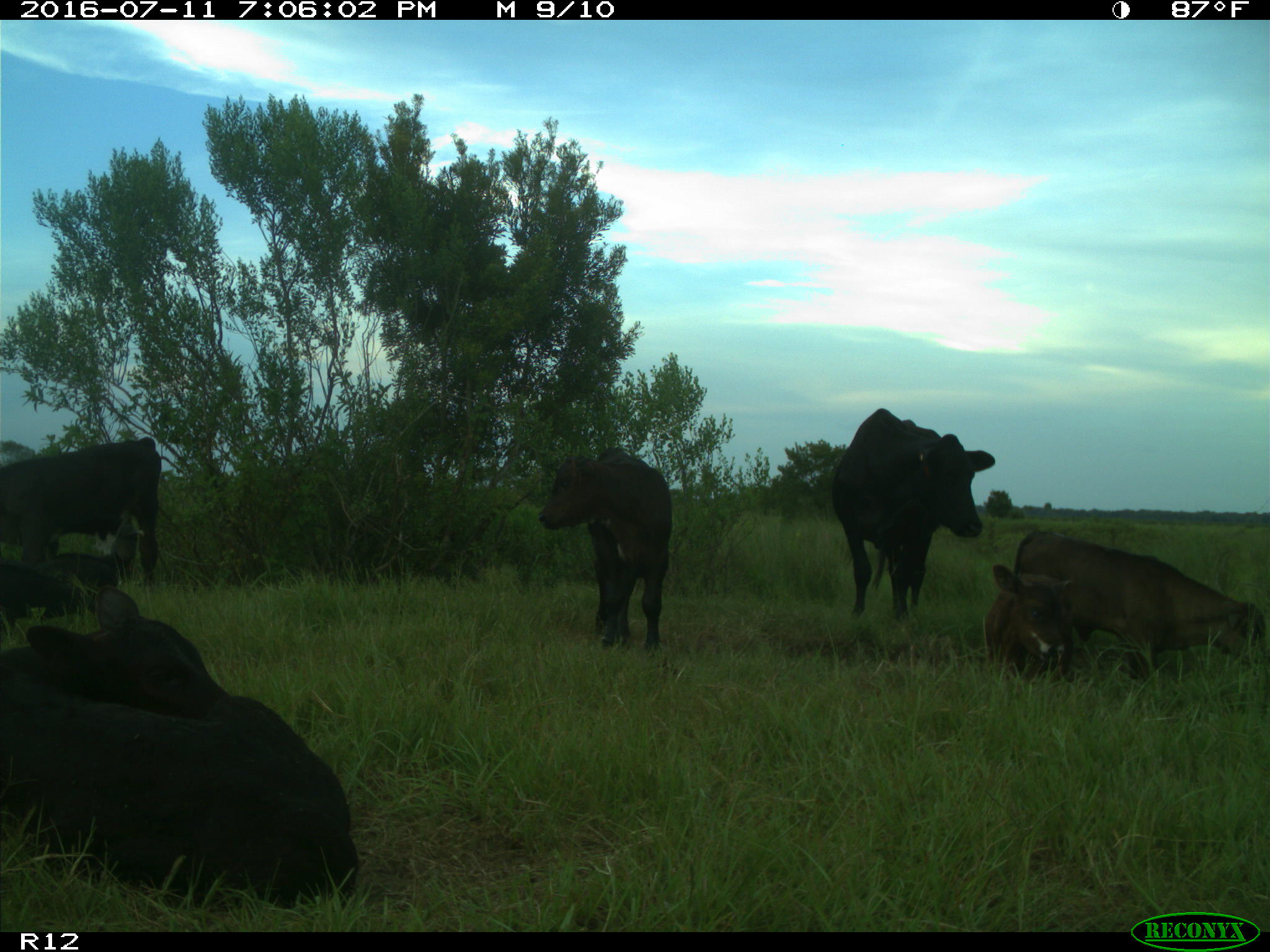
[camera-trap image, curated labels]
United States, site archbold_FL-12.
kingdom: Animalia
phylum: Chordata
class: Mammalia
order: Artiodactyla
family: Bovidae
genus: Bos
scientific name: Bos taurus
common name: domestic cow